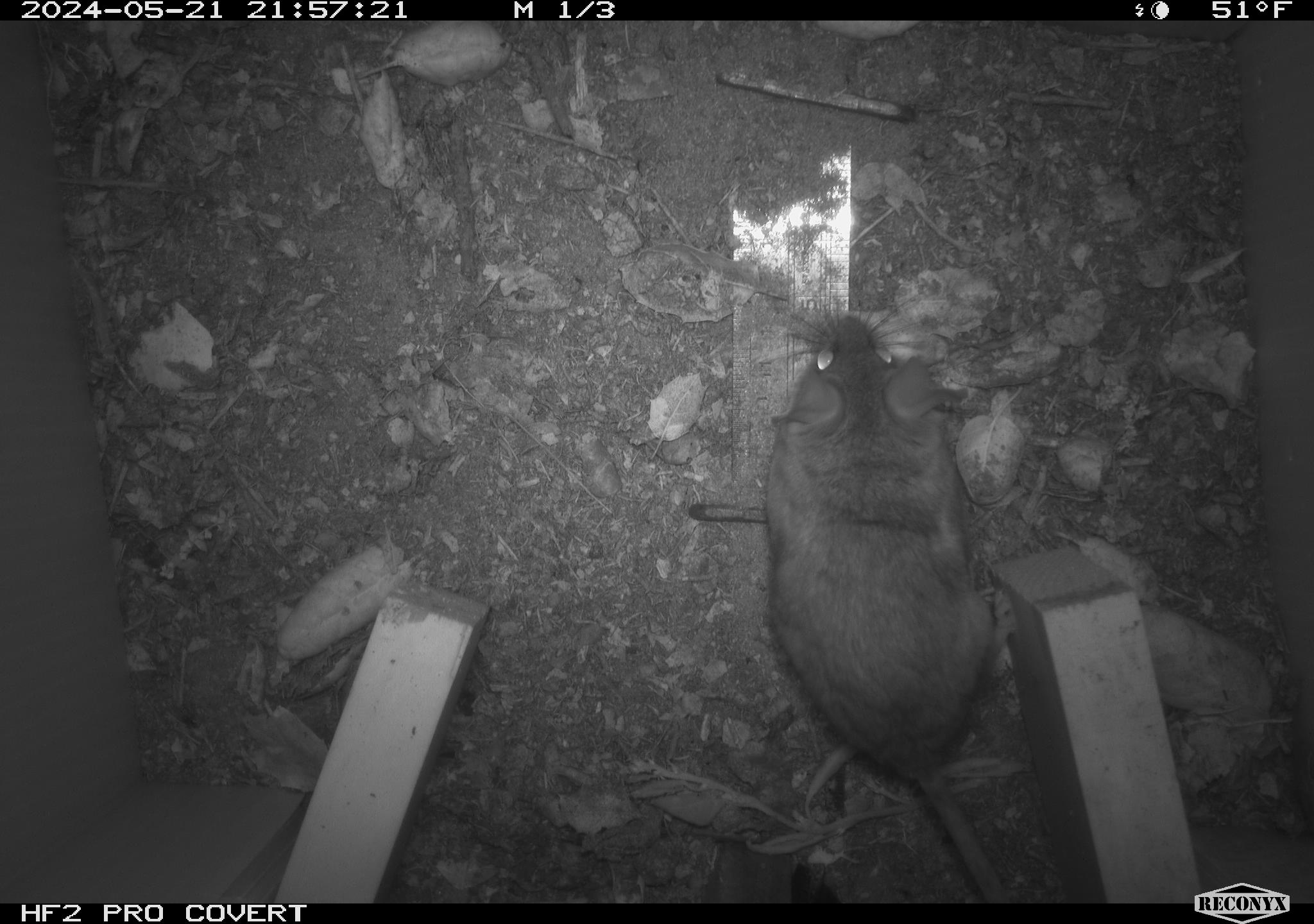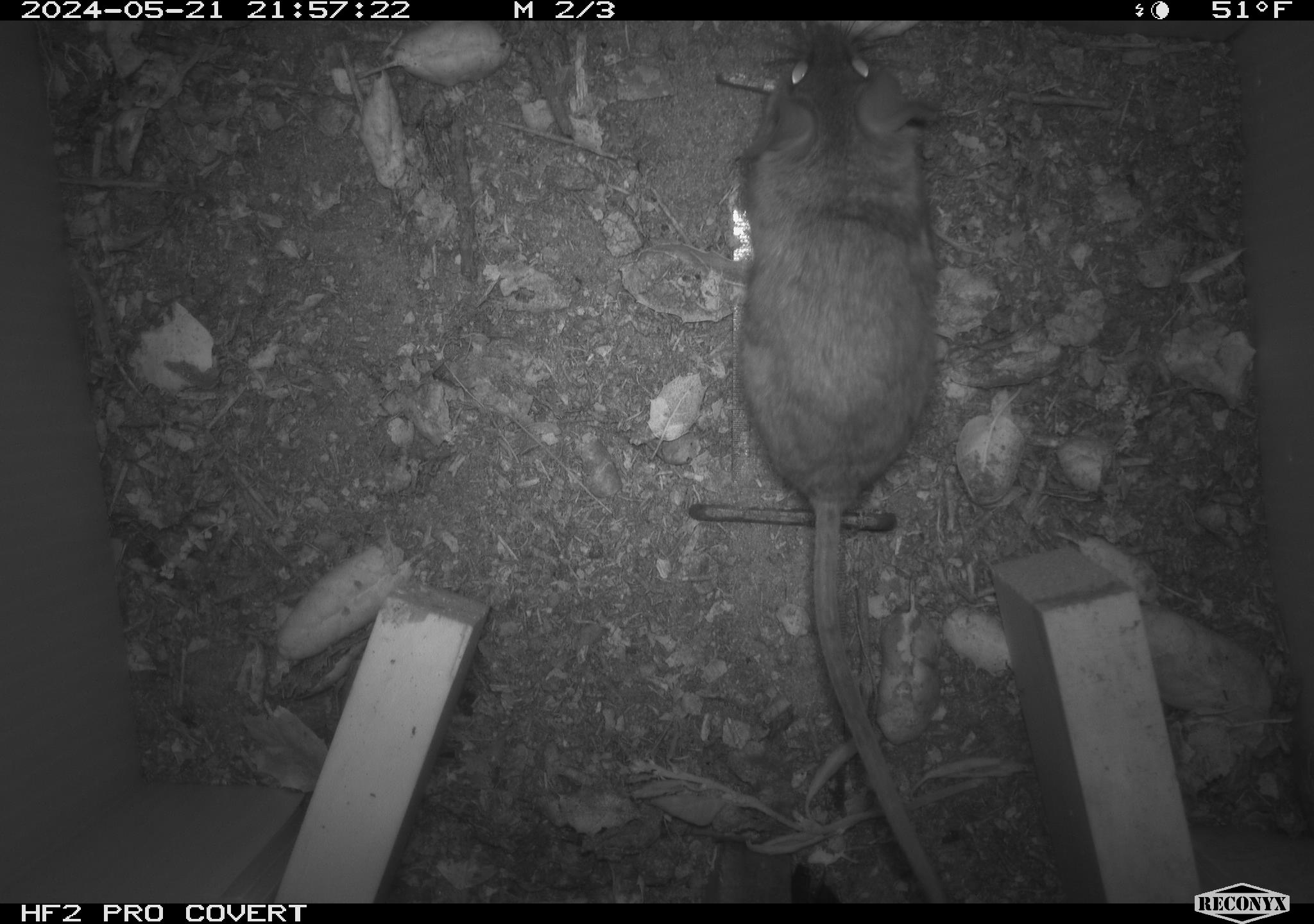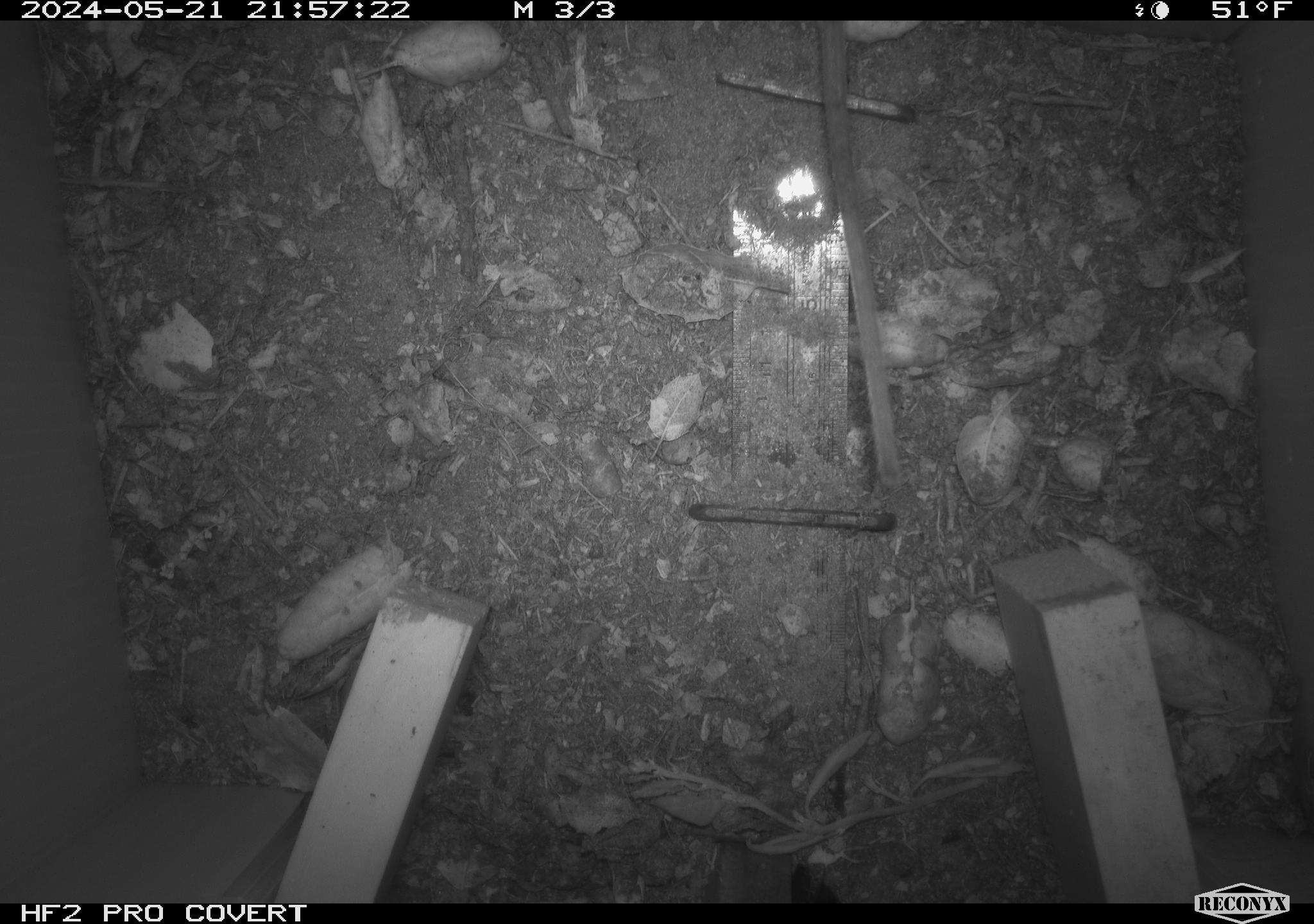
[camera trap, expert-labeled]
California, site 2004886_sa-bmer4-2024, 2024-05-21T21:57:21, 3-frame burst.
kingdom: Animalia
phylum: Chordata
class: Mammalia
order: Rodentia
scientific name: Rodentia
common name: mouse species